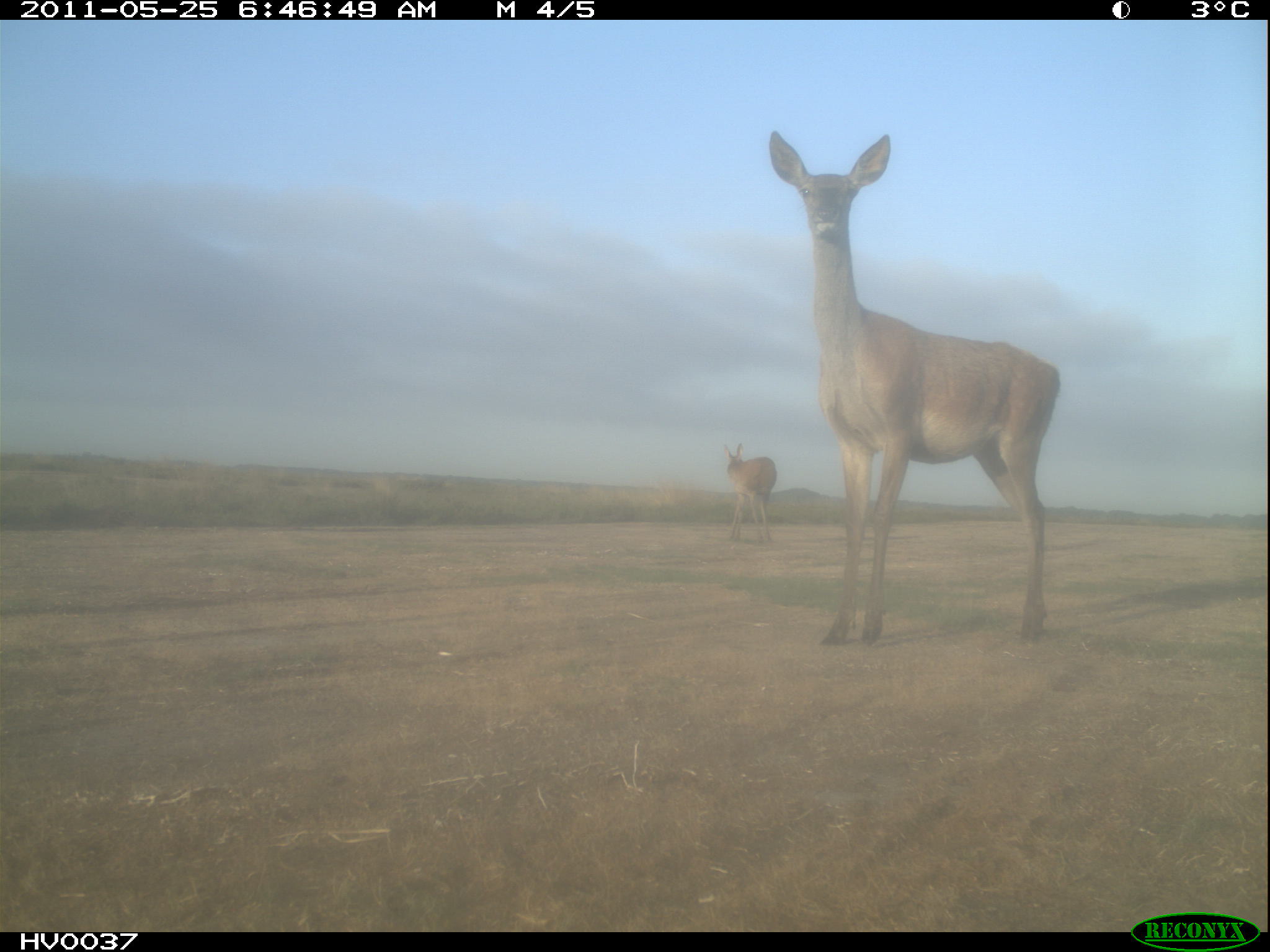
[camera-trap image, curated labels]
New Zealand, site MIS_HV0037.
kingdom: Animalia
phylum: Chordata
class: Mammalia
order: Artiodactyla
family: Cervidae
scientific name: Cervidae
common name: deer